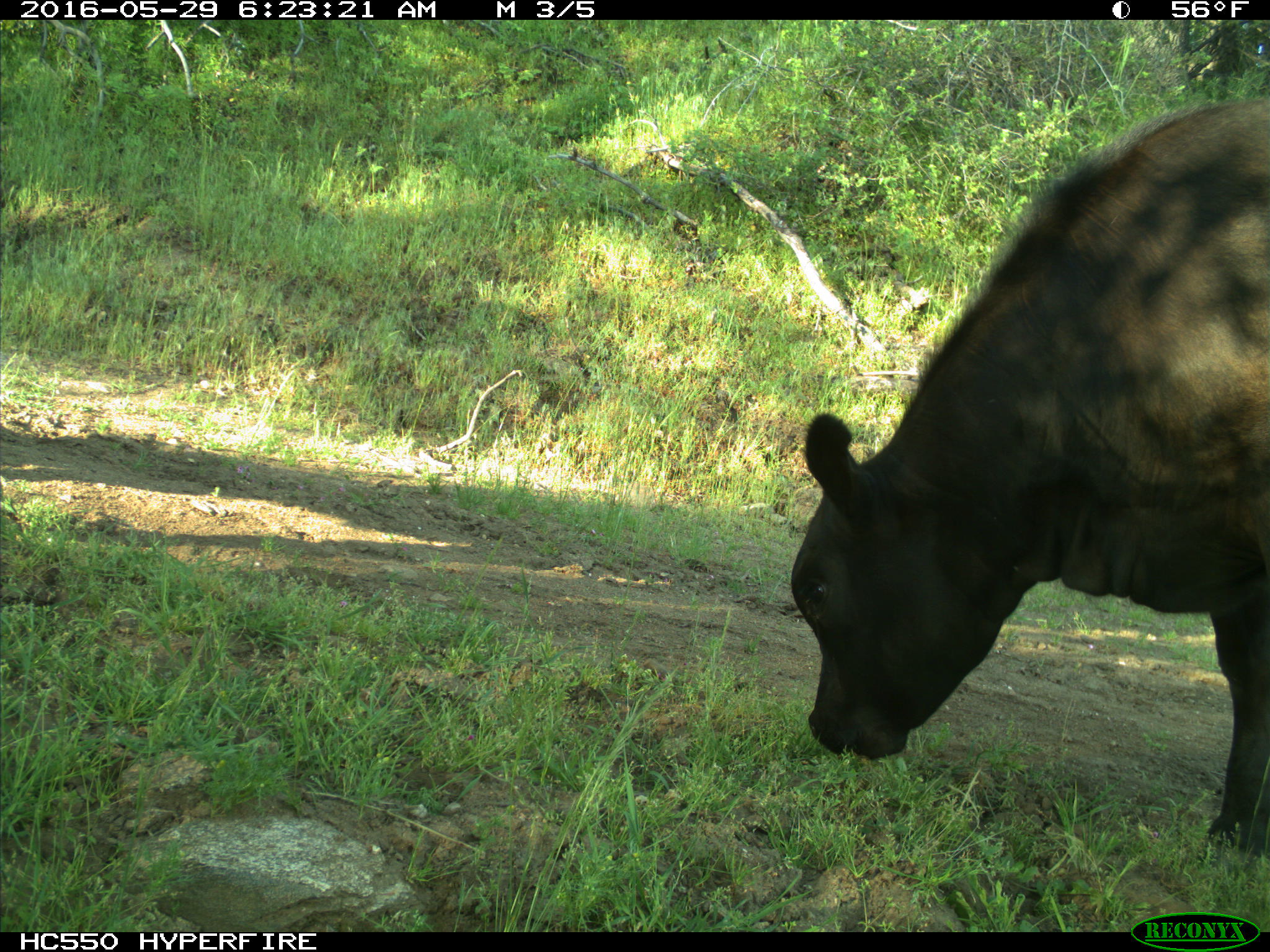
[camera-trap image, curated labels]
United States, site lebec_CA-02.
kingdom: Animalia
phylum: Chordata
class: Mammalia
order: Artiodactyla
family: Bovidae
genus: Bos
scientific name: Bos taurus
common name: domestic cow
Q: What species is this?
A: Bos taurus (domestic cow).